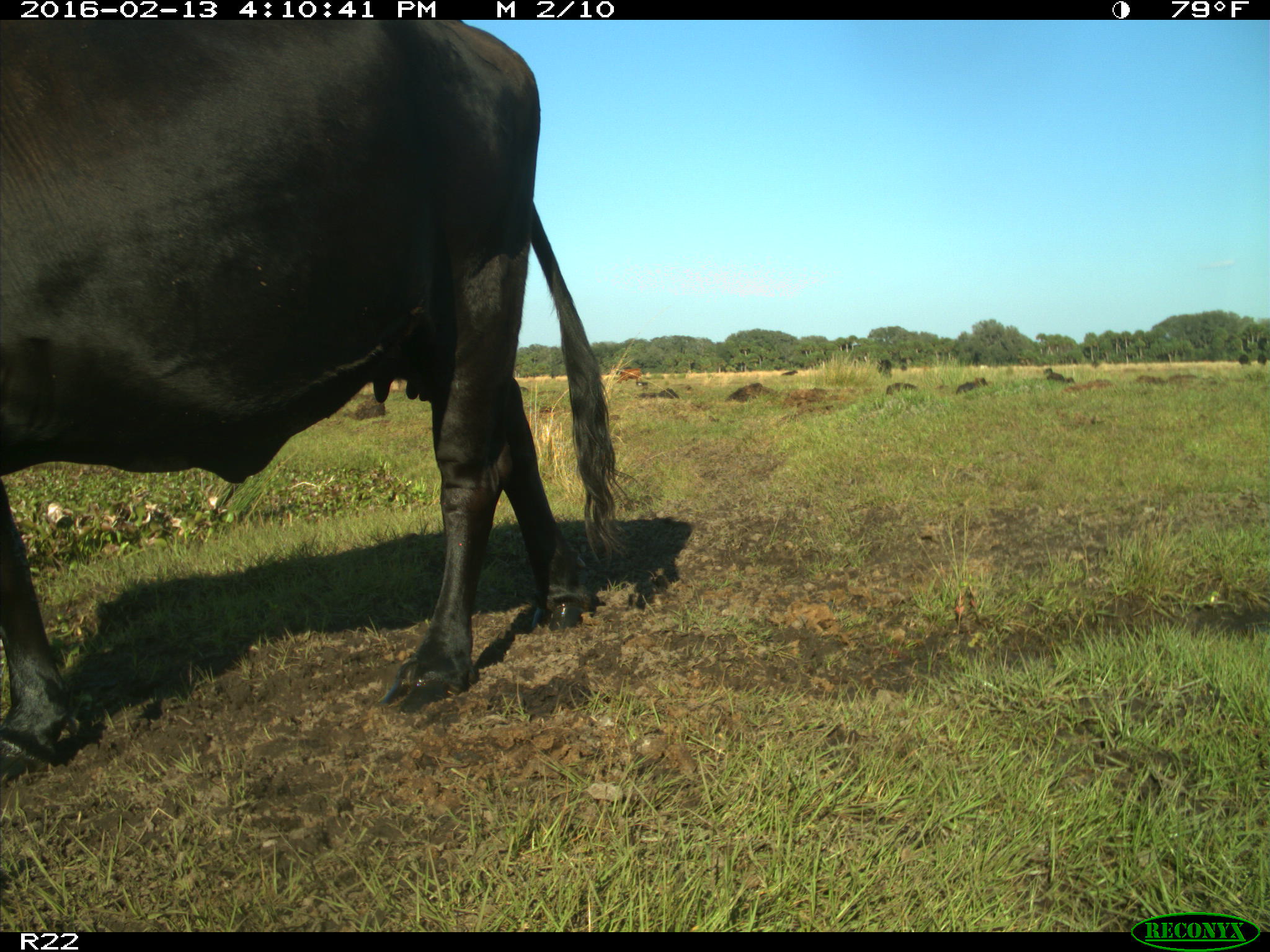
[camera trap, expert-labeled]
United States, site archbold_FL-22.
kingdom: Animalia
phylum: Chordata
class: Mammalia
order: Artiodactyla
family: Bovidae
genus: Bos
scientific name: Bos taurus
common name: domestic cow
Bos taurus (domestic cow).